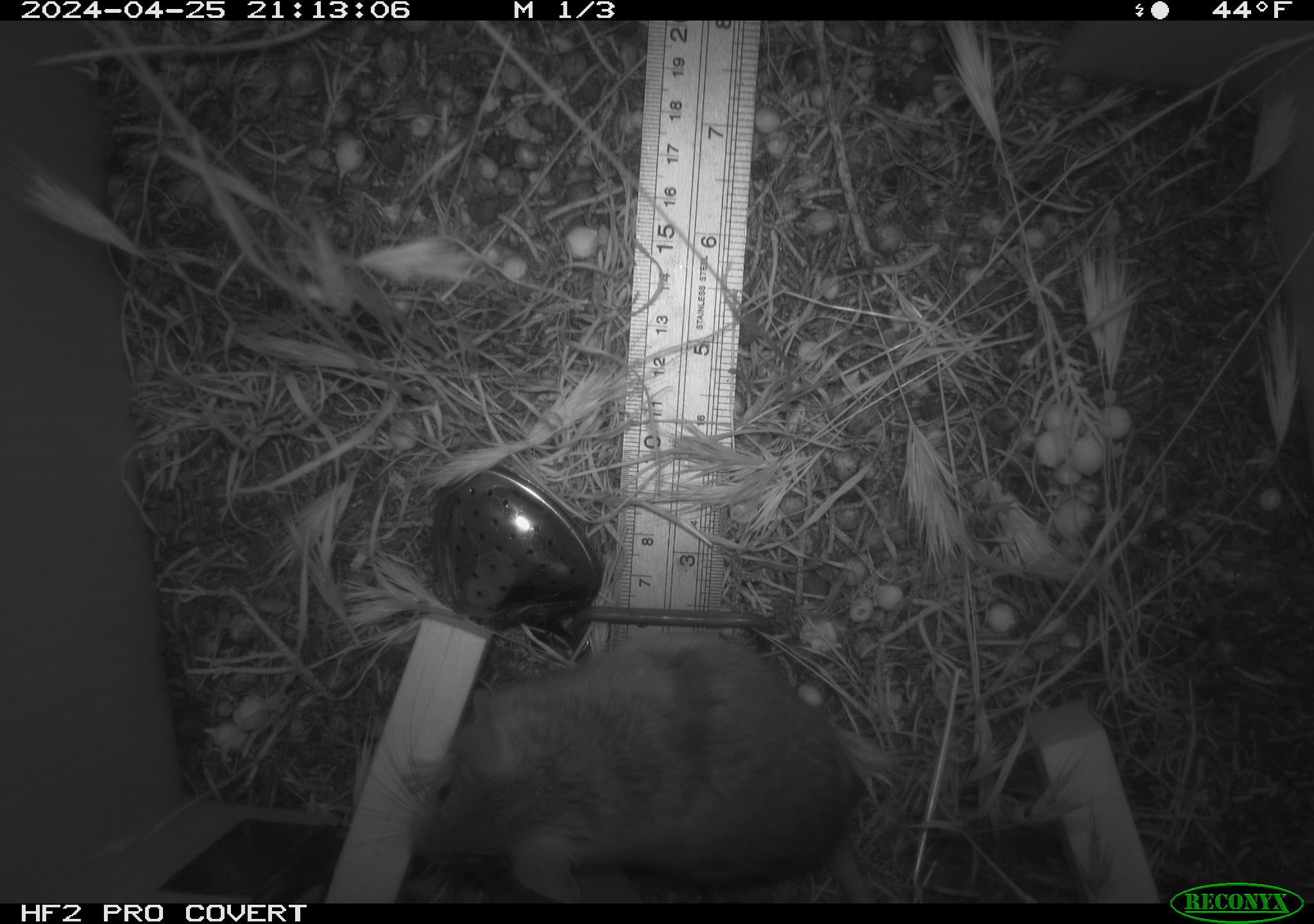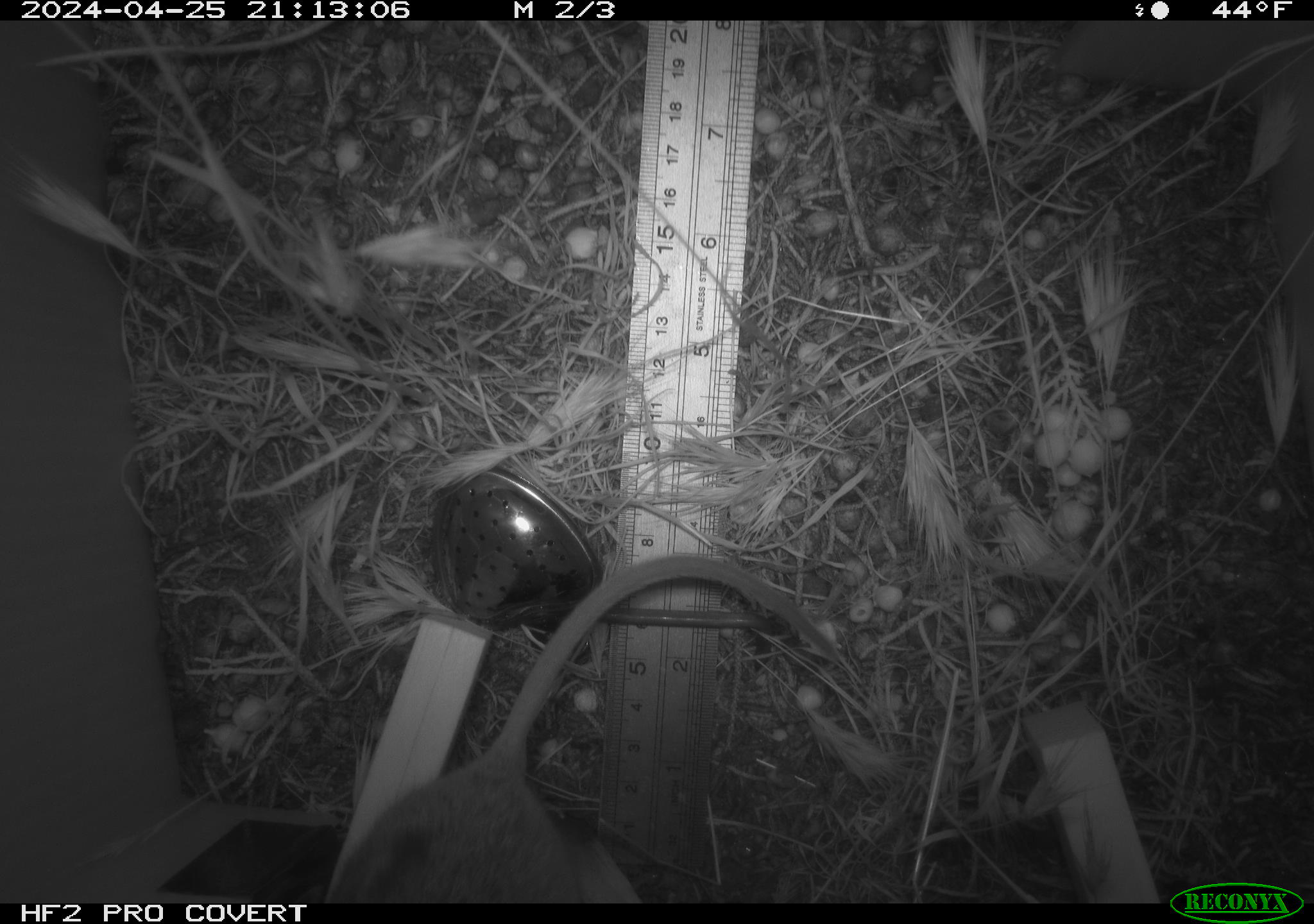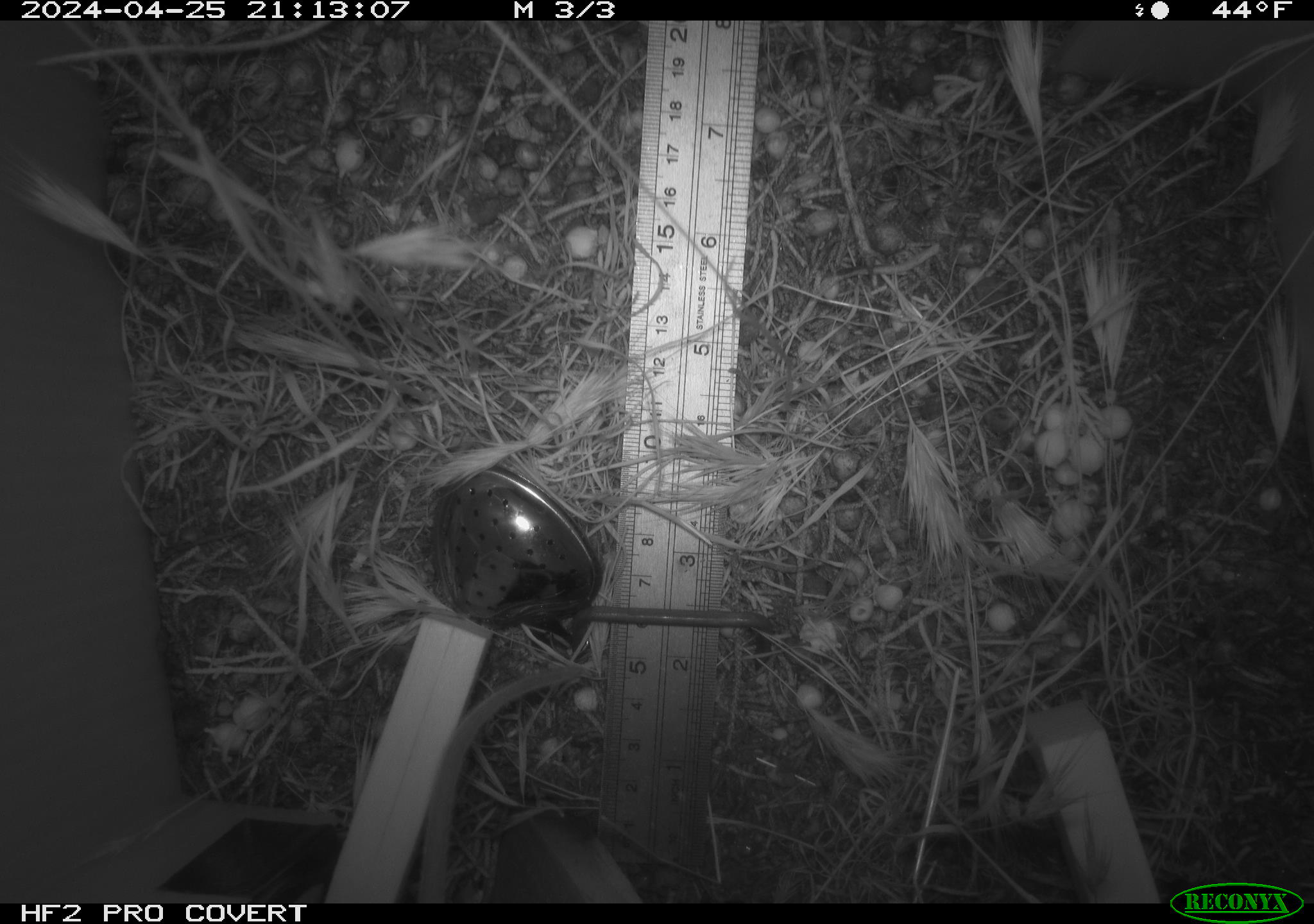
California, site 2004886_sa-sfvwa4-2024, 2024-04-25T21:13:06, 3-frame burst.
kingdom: Animalia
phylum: Chordata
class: Mammalia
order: Rodentia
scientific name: Rodentia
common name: mouse species